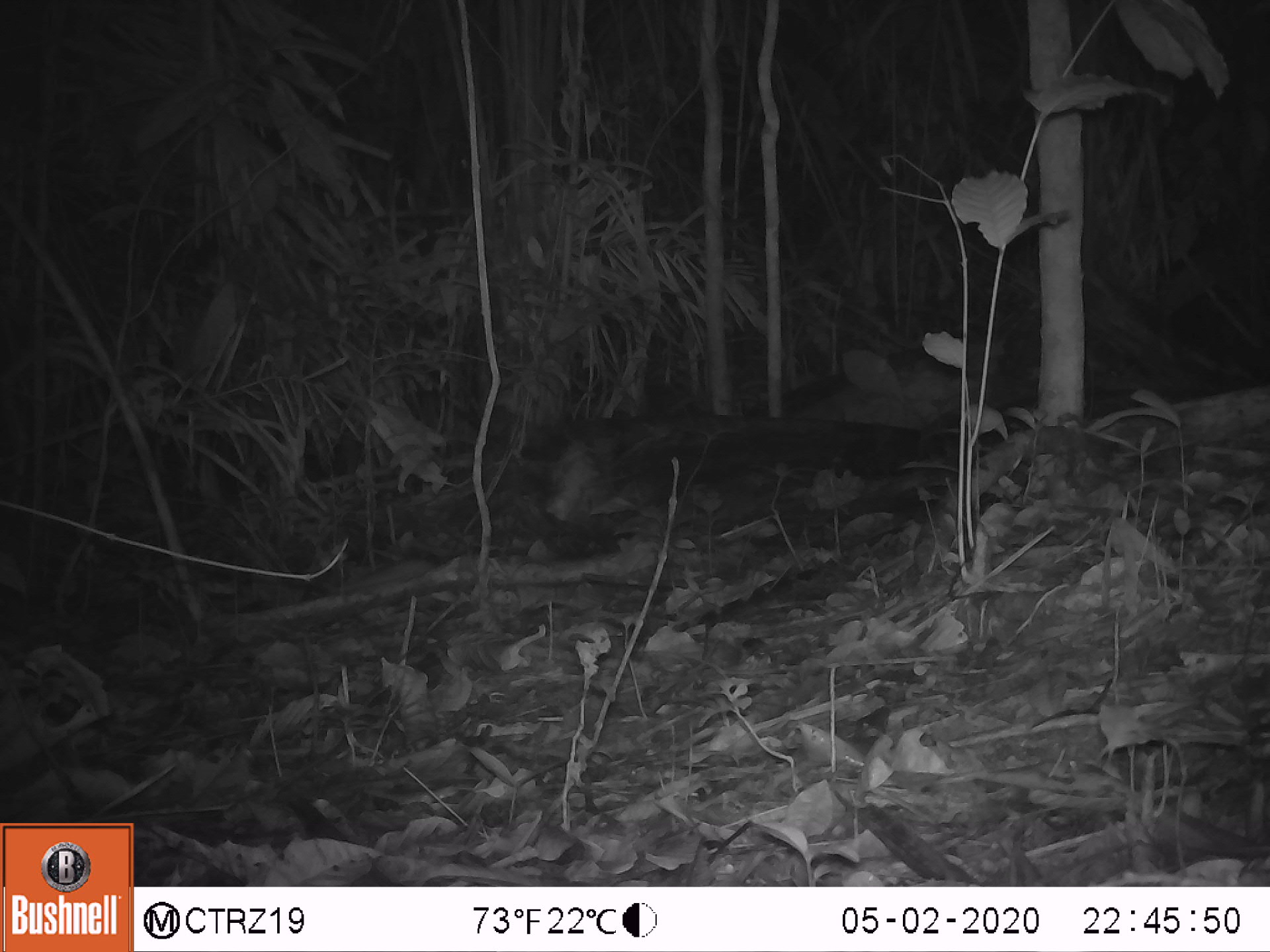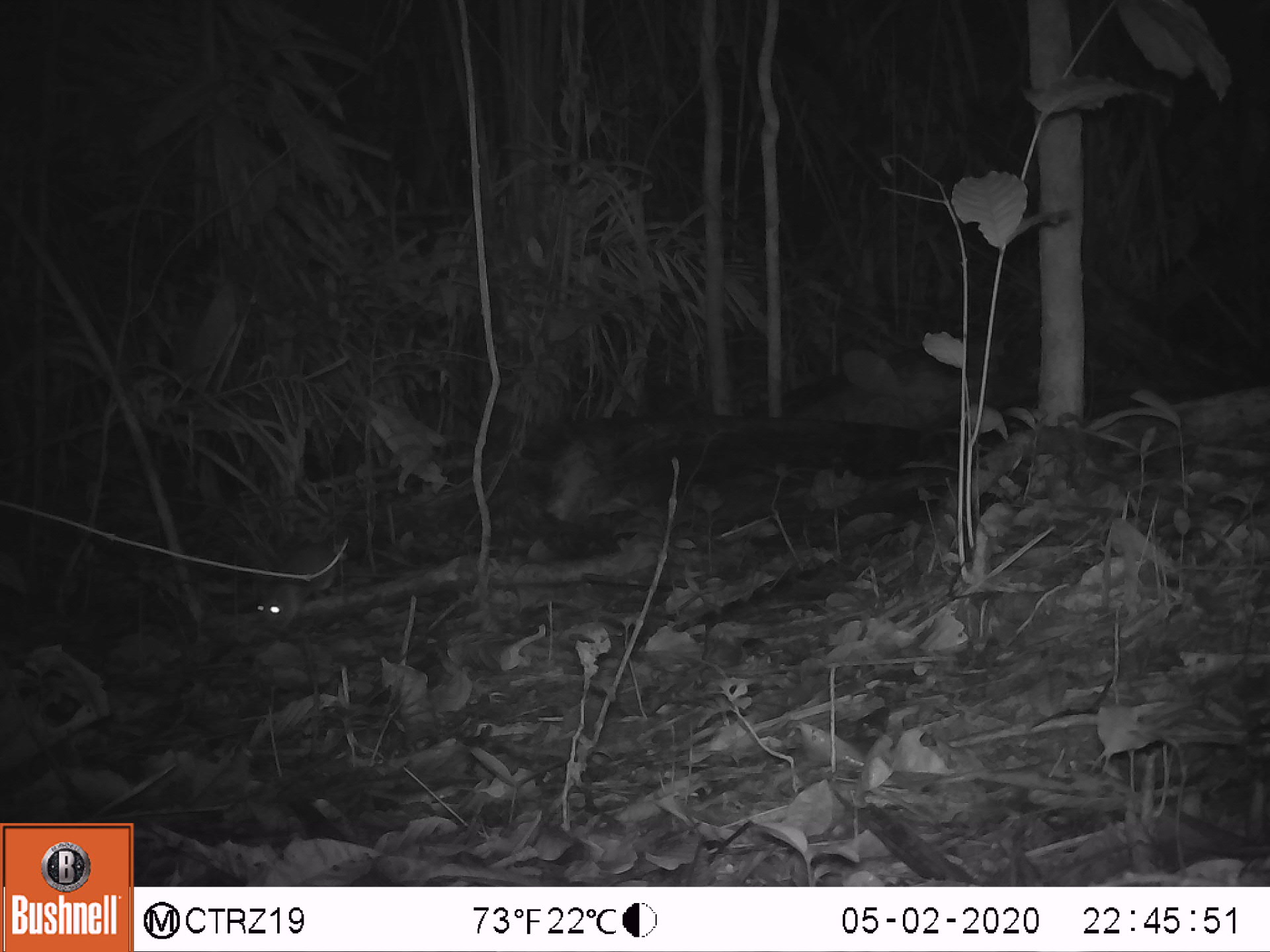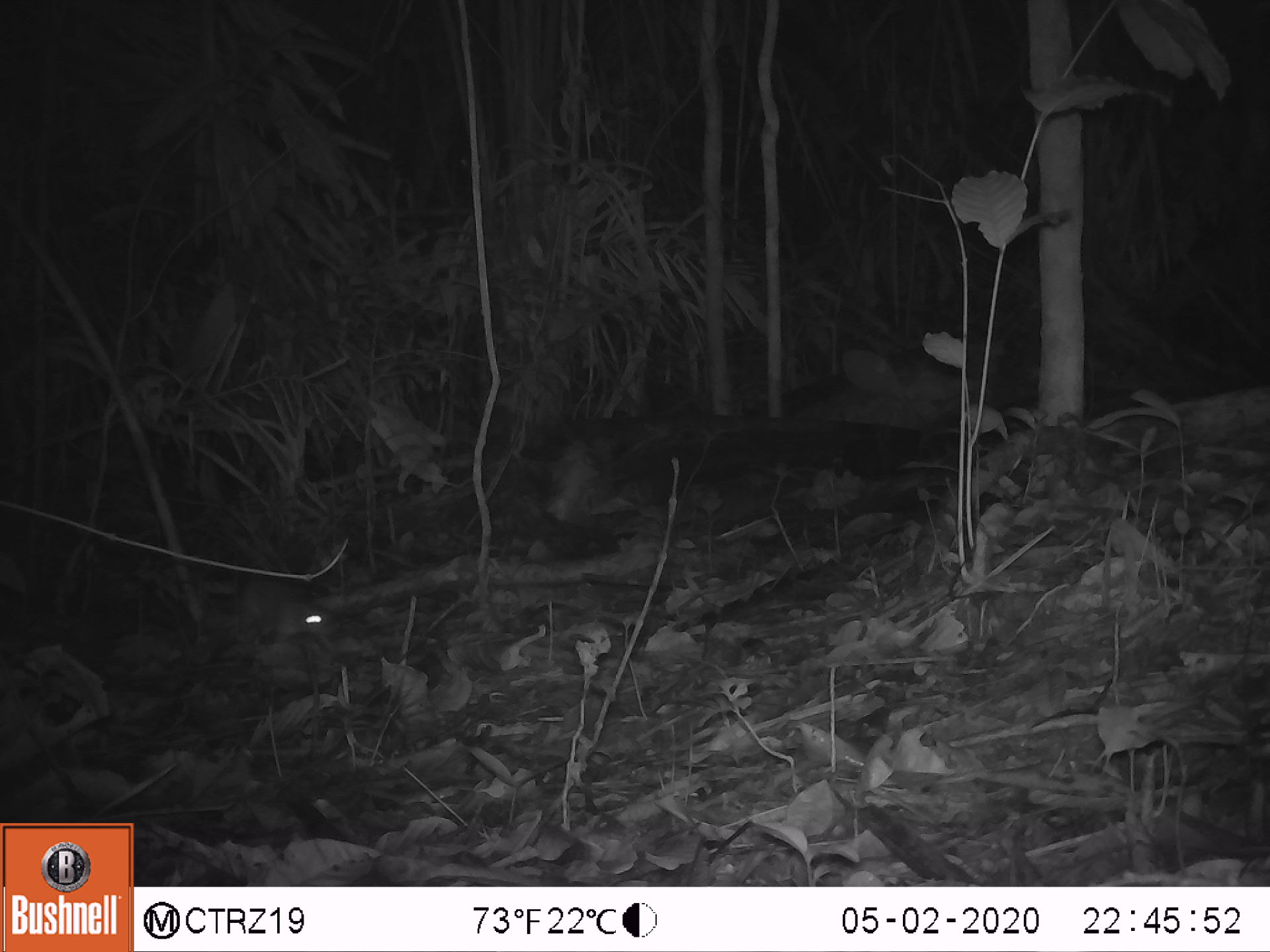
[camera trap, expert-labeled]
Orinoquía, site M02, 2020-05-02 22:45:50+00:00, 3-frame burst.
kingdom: Animalia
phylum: Chordata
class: Mammalia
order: Rodentia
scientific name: Rodentia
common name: rodent